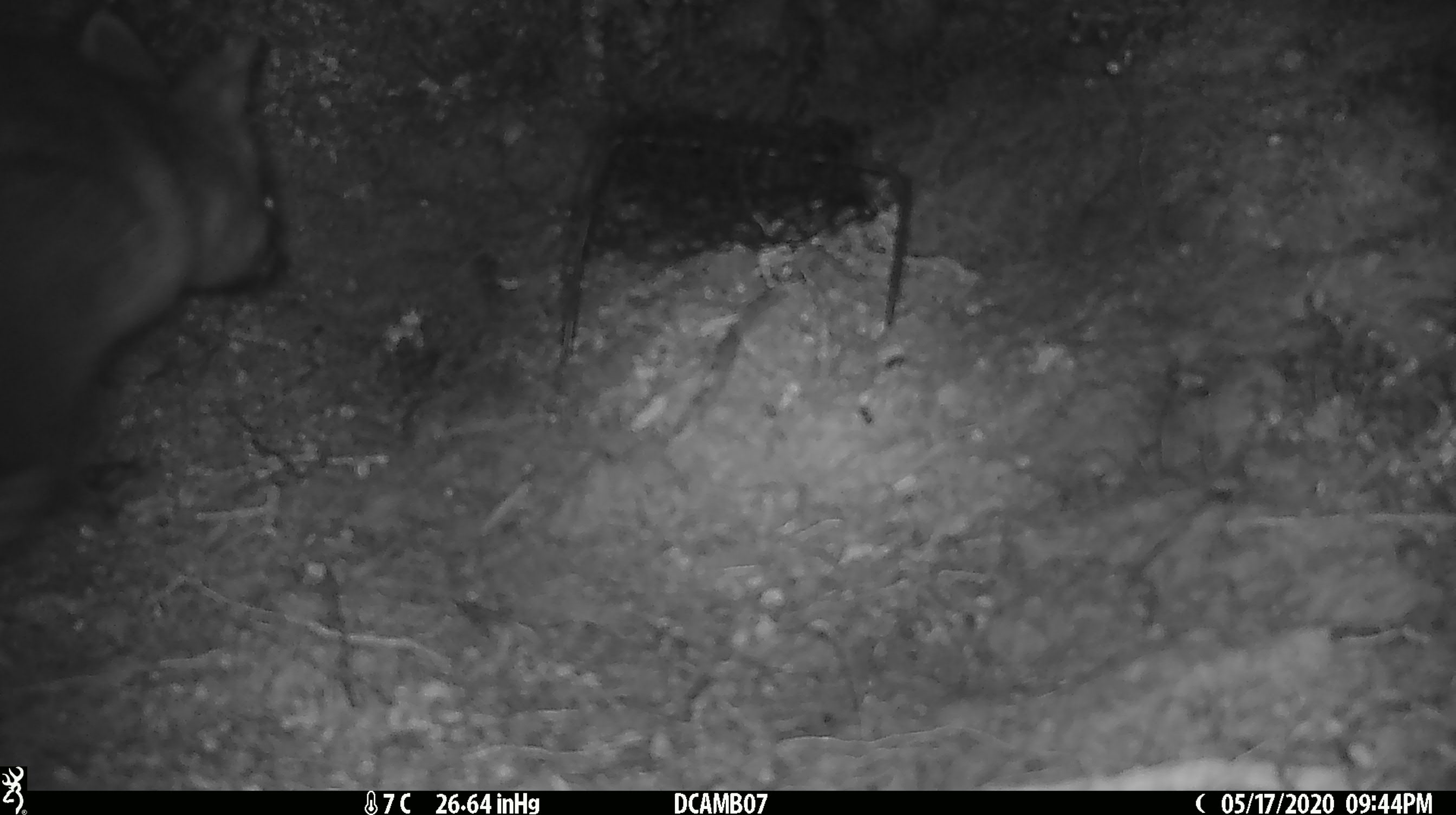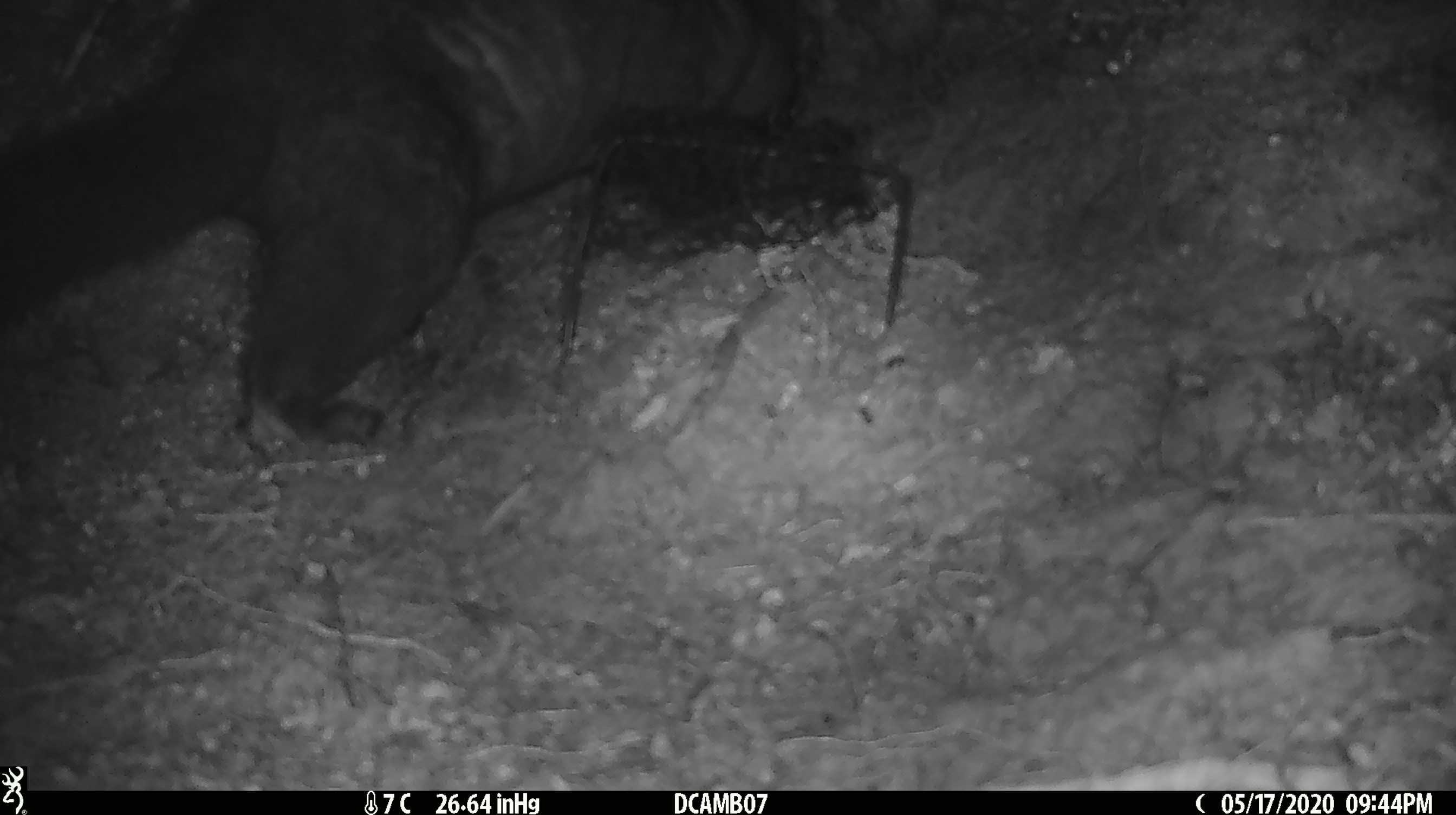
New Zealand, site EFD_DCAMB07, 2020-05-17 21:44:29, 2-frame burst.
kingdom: Animalia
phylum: Chordata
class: Mammalia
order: Diprotodontia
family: Phalangeridae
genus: Trichosurus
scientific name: Trichosurus vulpecula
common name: common brushtail possum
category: possum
Possum (common brushtail possum) (Trichosurus vulpecula).